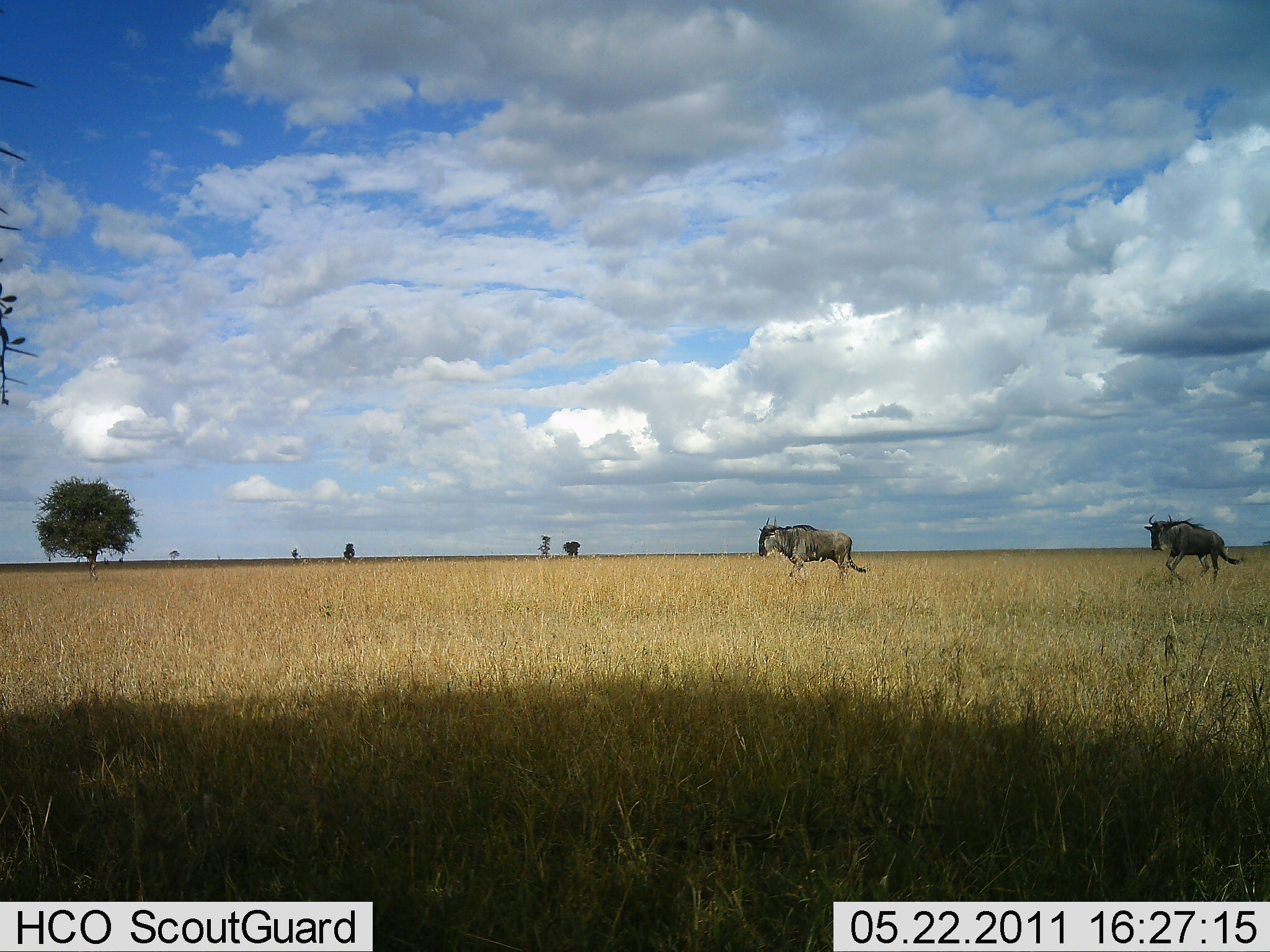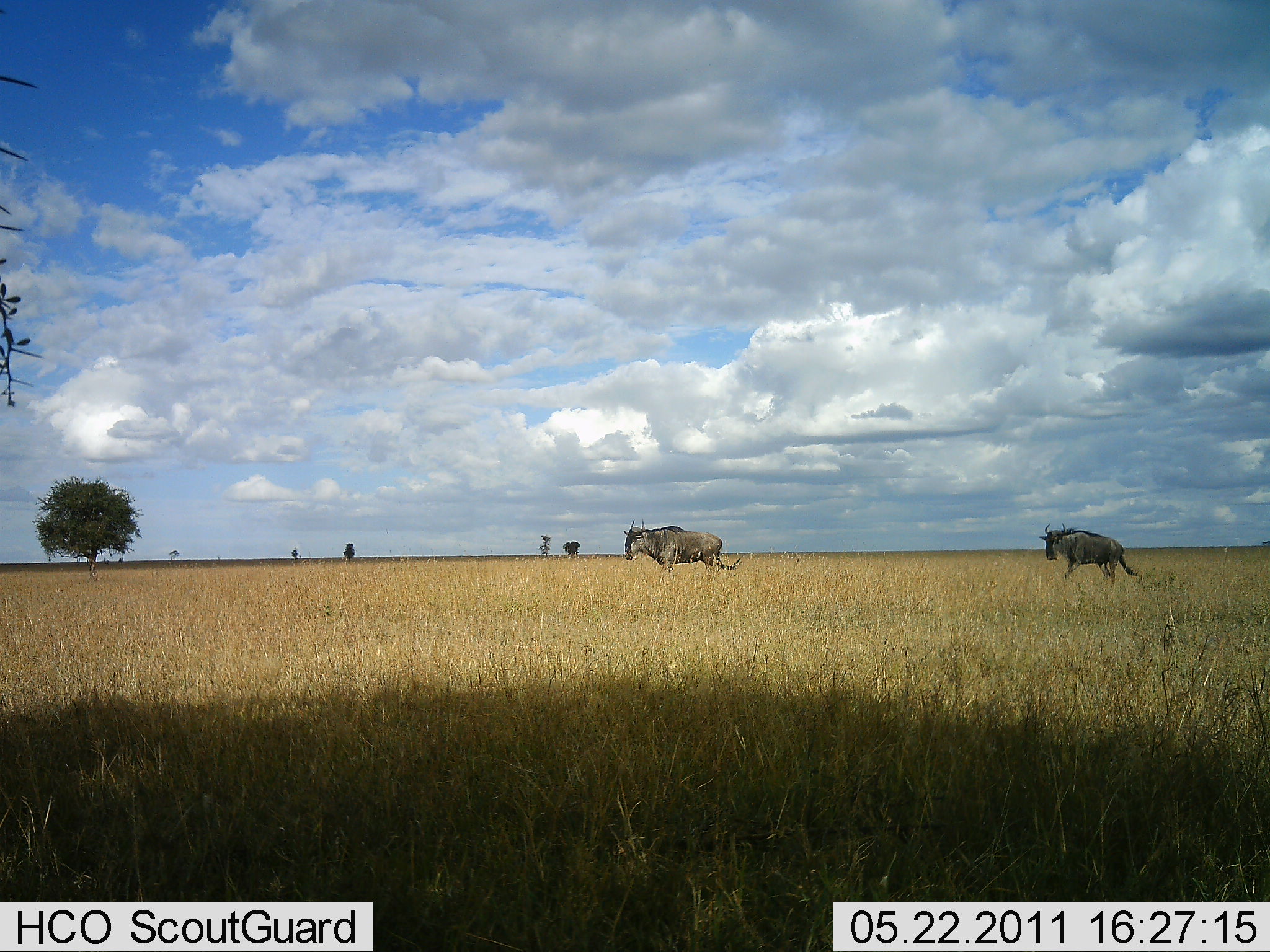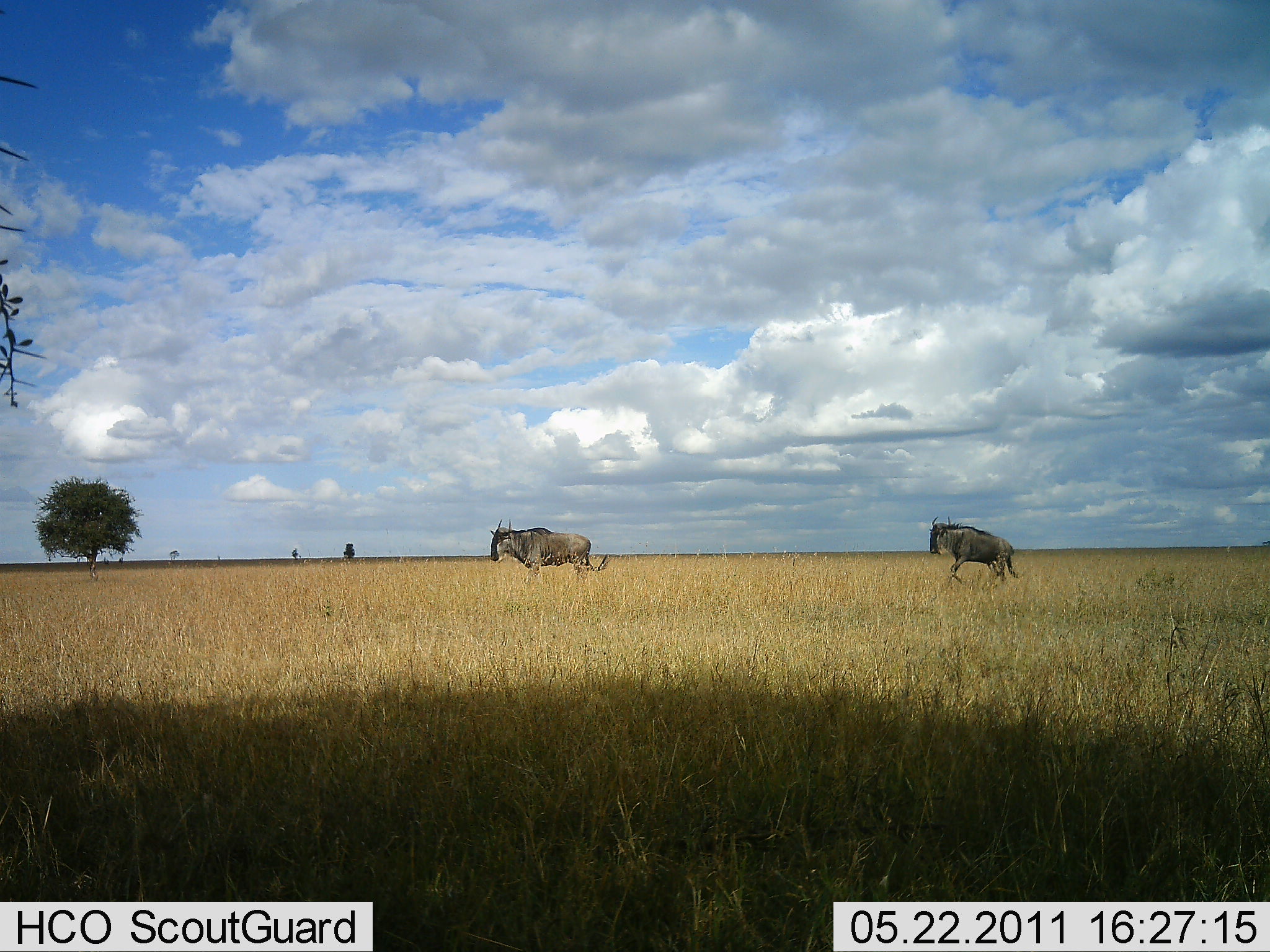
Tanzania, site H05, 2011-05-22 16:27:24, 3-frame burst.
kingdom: Animalia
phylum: Chordata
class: Mammalia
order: Artiodactyla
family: Bovidae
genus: Connochaetes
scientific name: Connochaetes taurinus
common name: blue wildebeest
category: wildebeest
Wildebeest (blue wildebeest) (Connochaetes taurinus), count 2. Behavior (volunteer vote fractions): standing 18%, resting 0%, moving 91%, interacting 0%. Young present (vote fraction): 0%. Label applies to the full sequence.